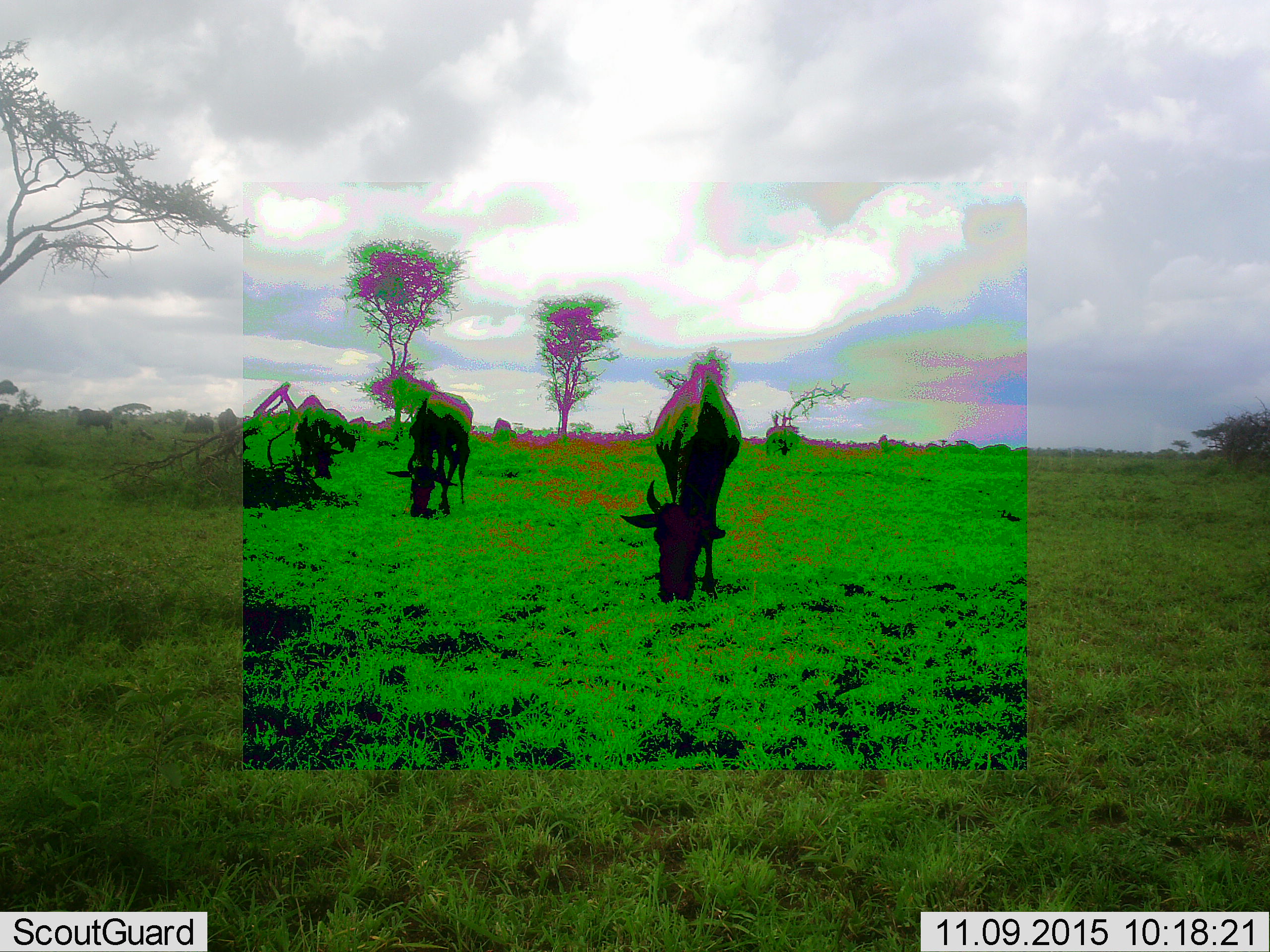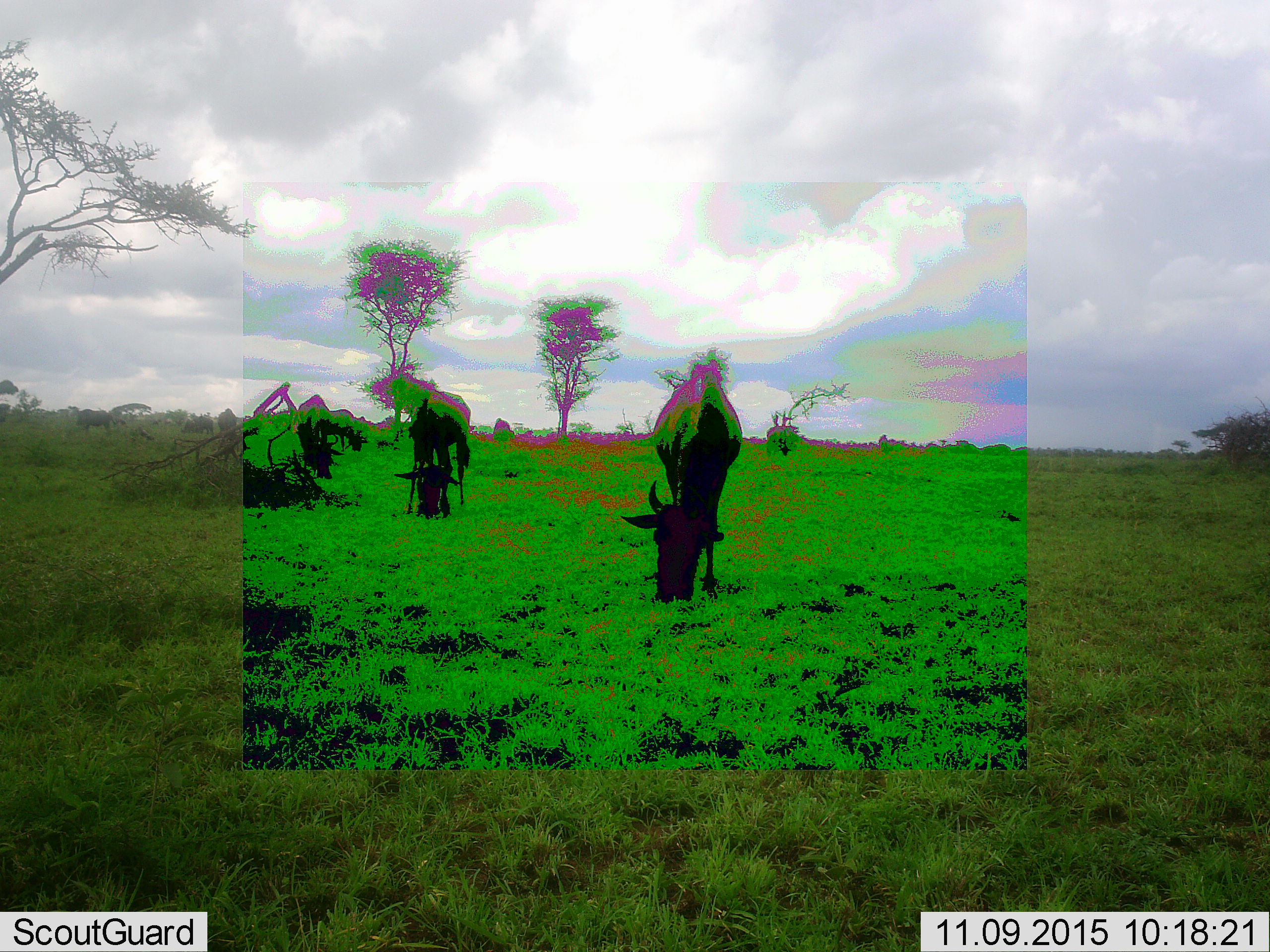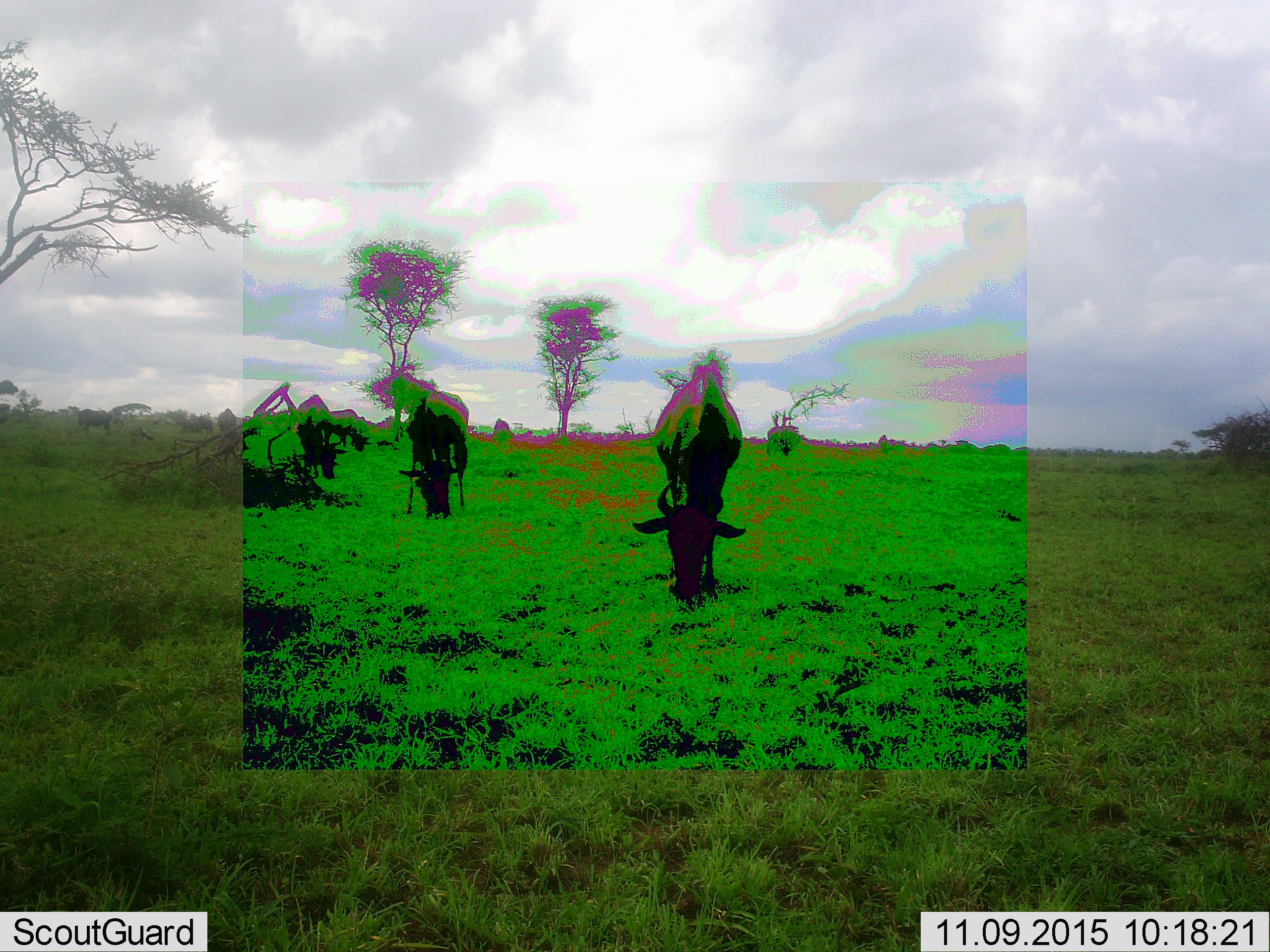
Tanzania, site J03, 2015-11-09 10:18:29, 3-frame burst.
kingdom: Animalia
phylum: Chordata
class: Mammalia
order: Artiodactyla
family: Bovidae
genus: Connochaetes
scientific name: Connochaetes taurinus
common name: blue wildebeest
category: wildebeest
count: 8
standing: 33%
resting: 0%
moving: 11%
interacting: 0%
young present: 0%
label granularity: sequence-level